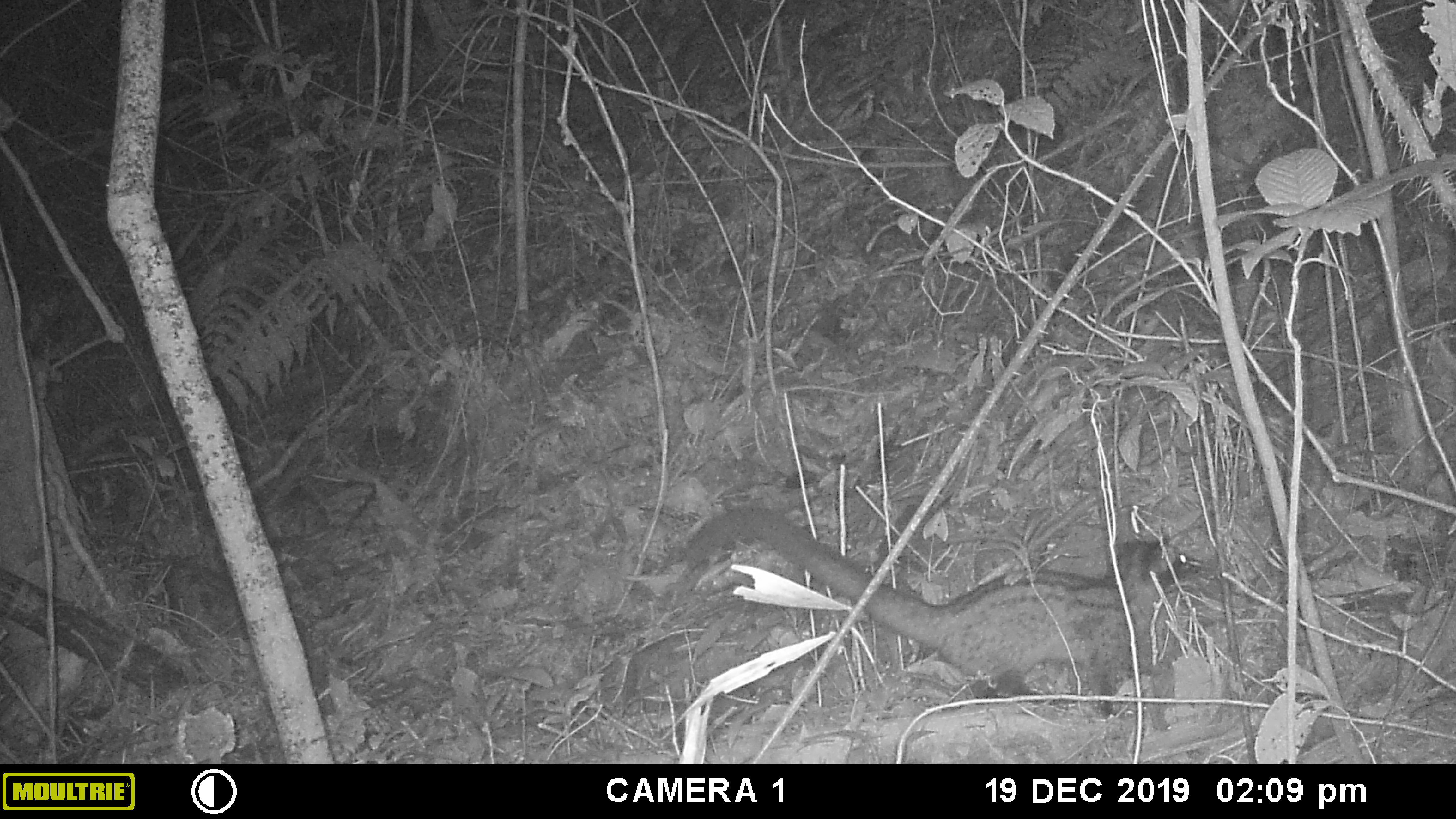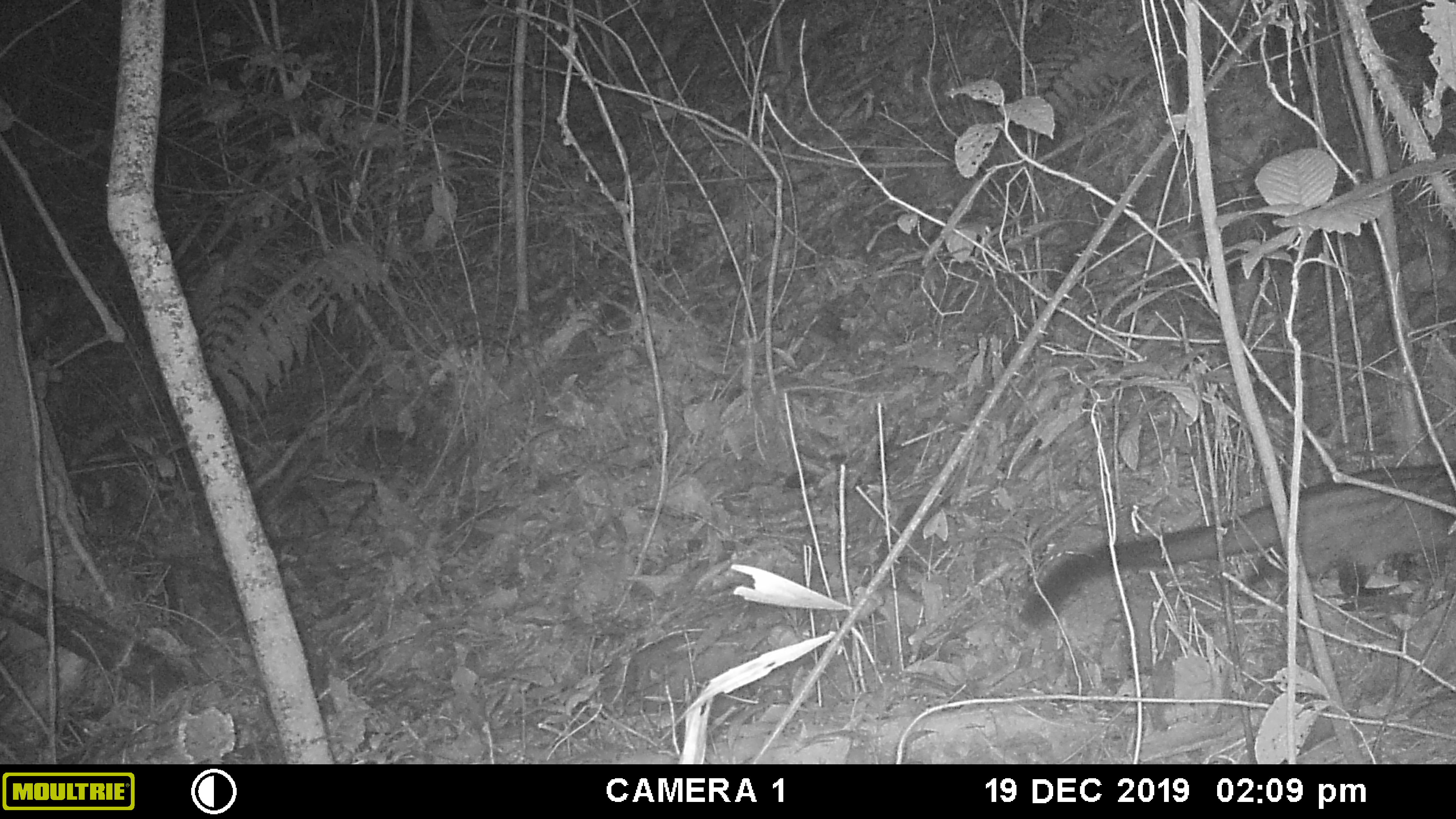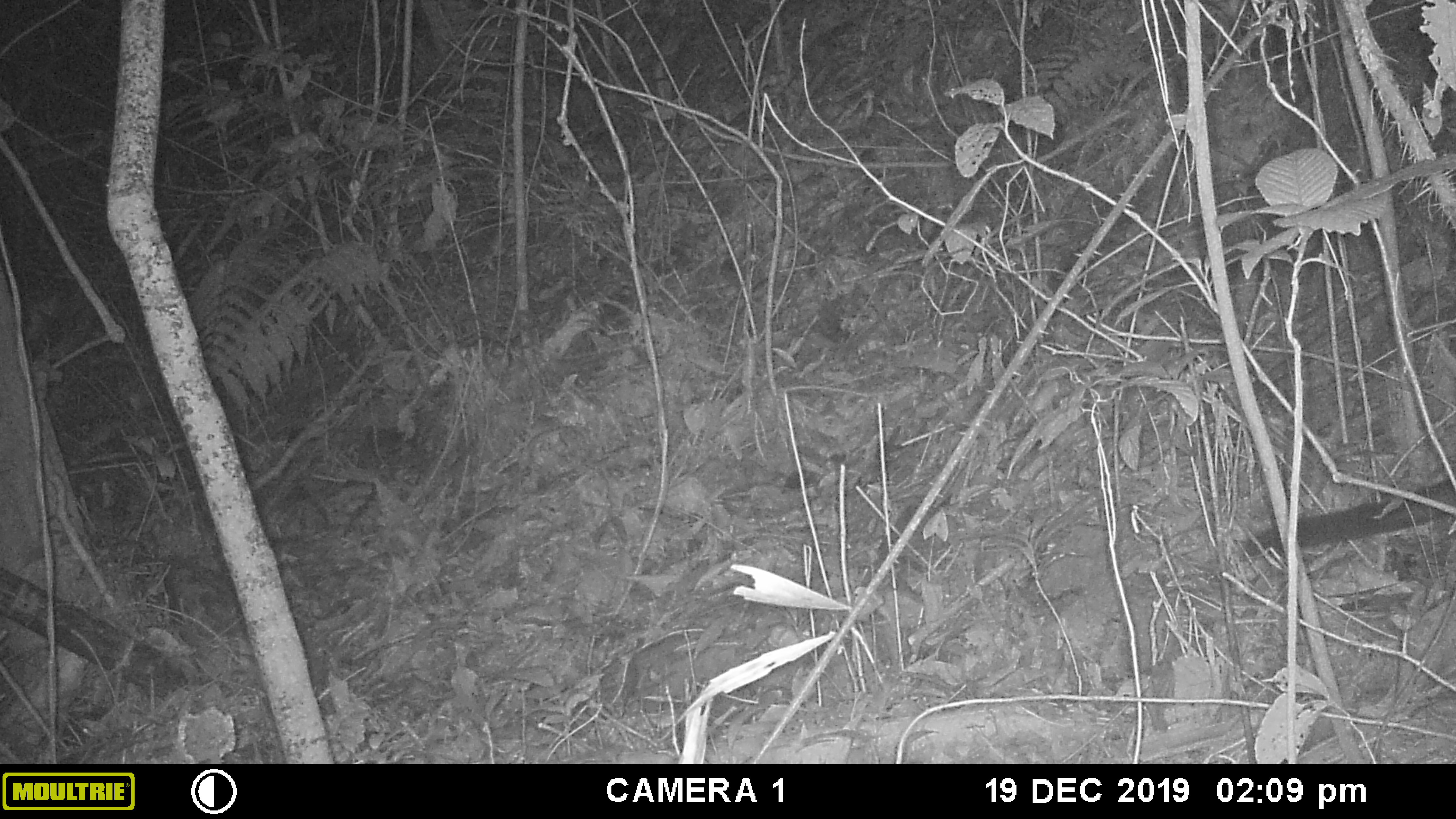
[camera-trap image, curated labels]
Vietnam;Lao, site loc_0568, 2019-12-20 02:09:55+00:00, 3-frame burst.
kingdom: Animalia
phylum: Chordata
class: Mammalia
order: Carnivora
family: Viverridae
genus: Paradoxurus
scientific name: Paradoxurus hermaphroditus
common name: common palm civet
Common palm civet (Paradoxurus hermaphroditus). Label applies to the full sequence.